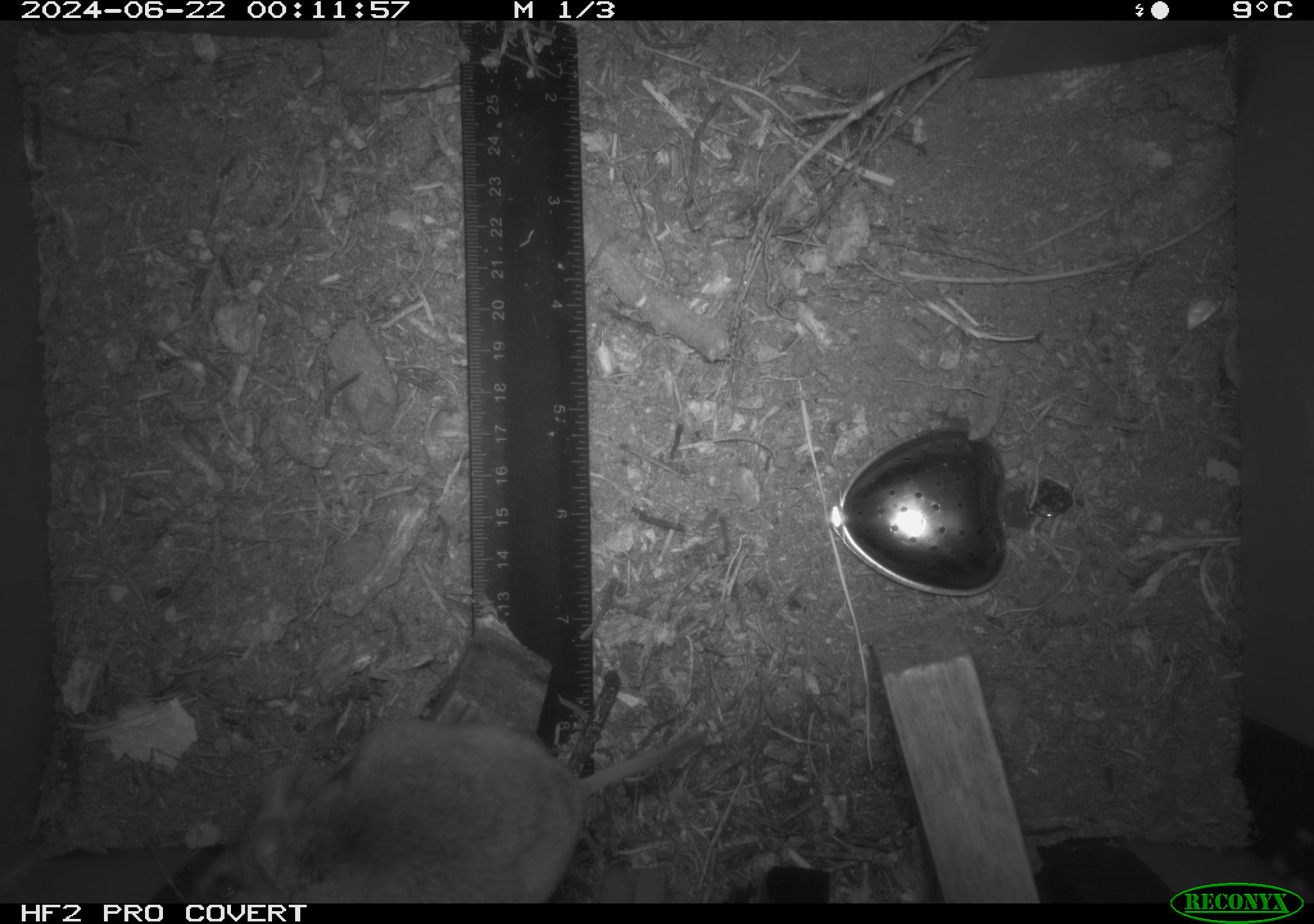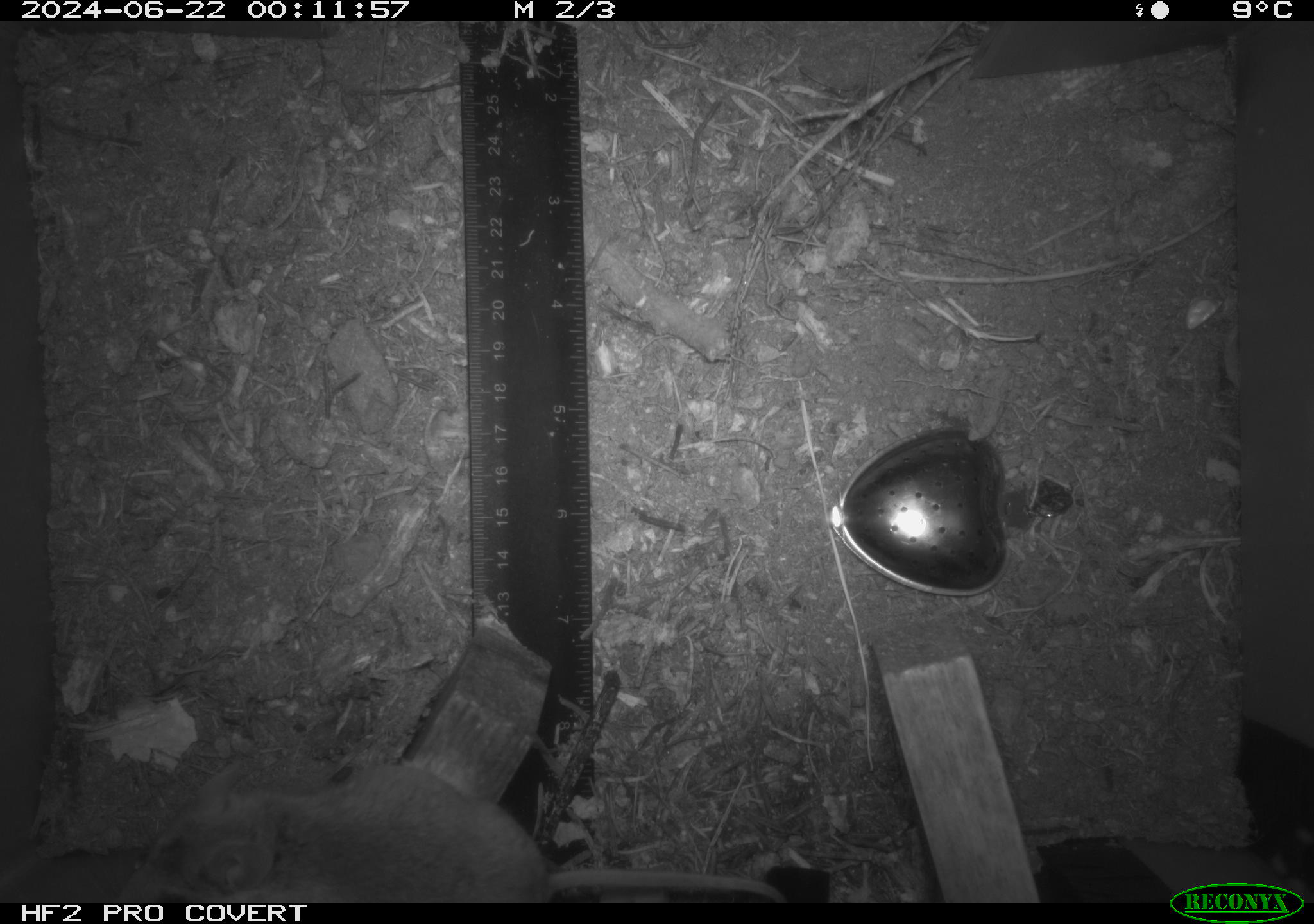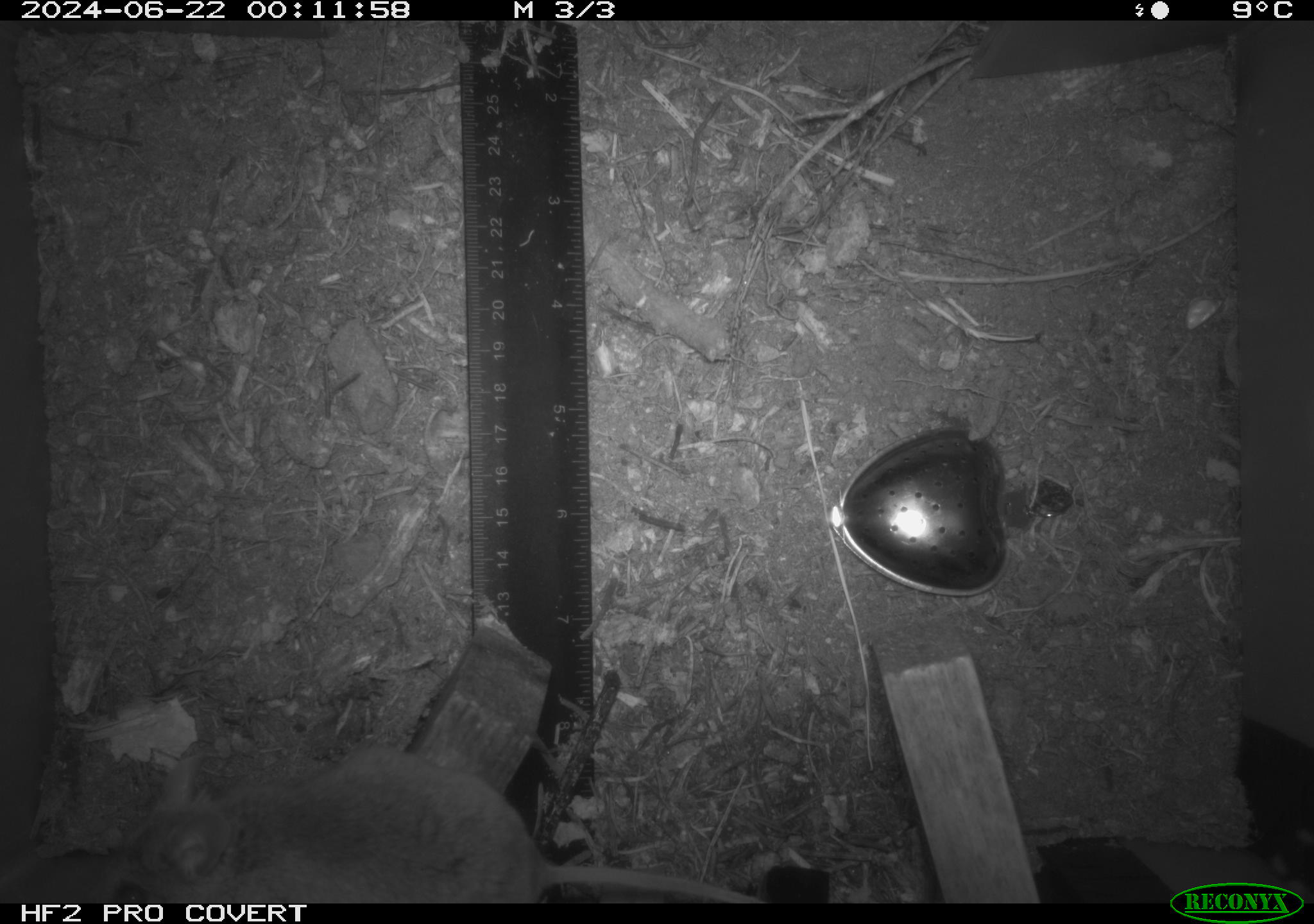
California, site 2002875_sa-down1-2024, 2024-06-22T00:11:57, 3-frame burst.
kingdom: Animalia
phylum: Chordata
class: Mammalia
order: Rodentia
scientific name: Rodentia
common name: rodent